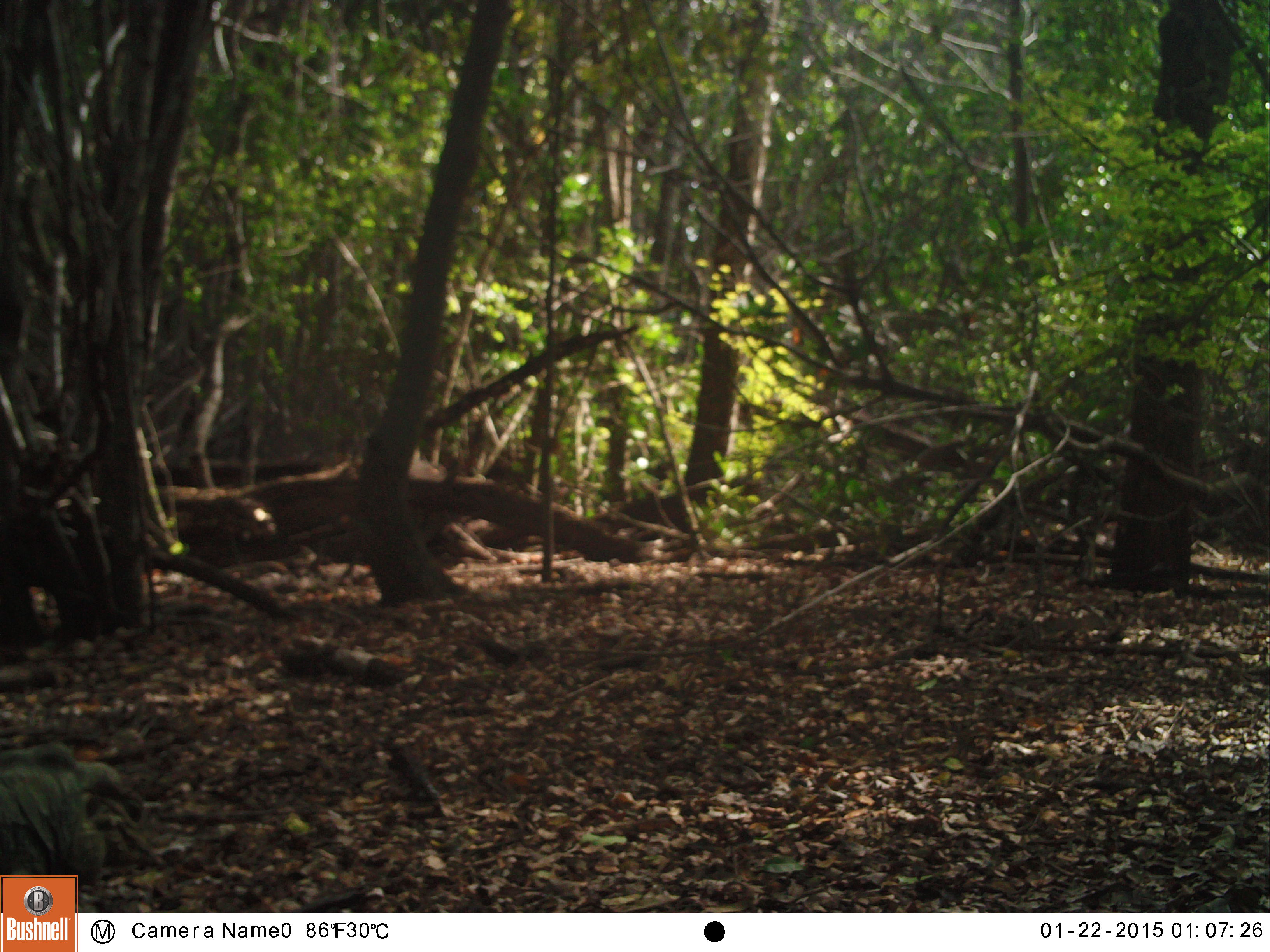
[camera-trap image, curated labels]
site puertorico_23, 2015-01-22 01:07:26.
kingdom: Animalia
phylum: Chordata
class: Reptilia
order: Squamata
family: Iguanidae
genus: Iguana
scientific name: Iguana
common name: typical iguanas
Iguana (typical iguanas).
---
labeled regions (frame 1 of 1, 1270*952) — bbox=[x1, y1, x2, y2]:
iguana: bbox=[1, 739, 150, 894]